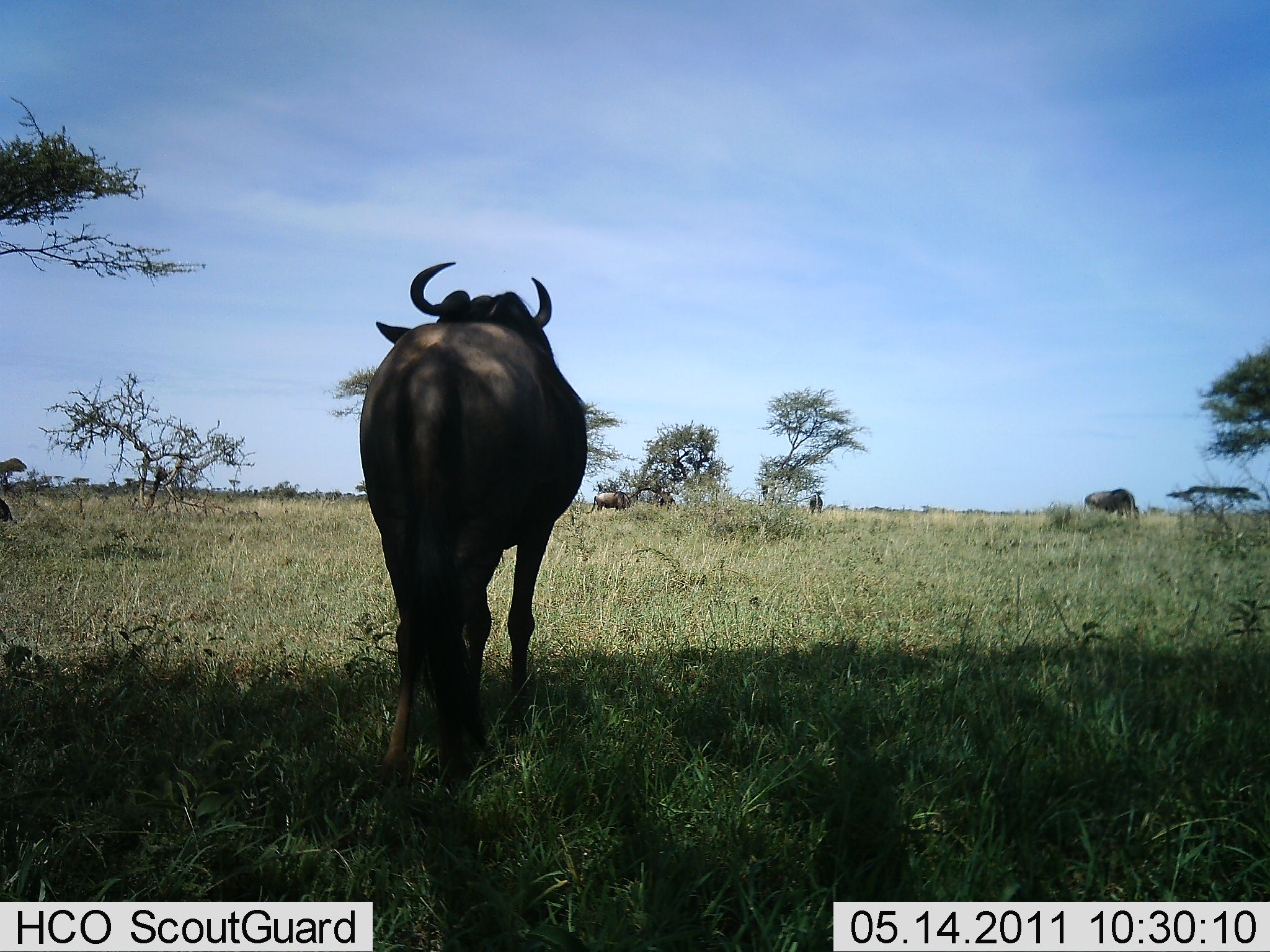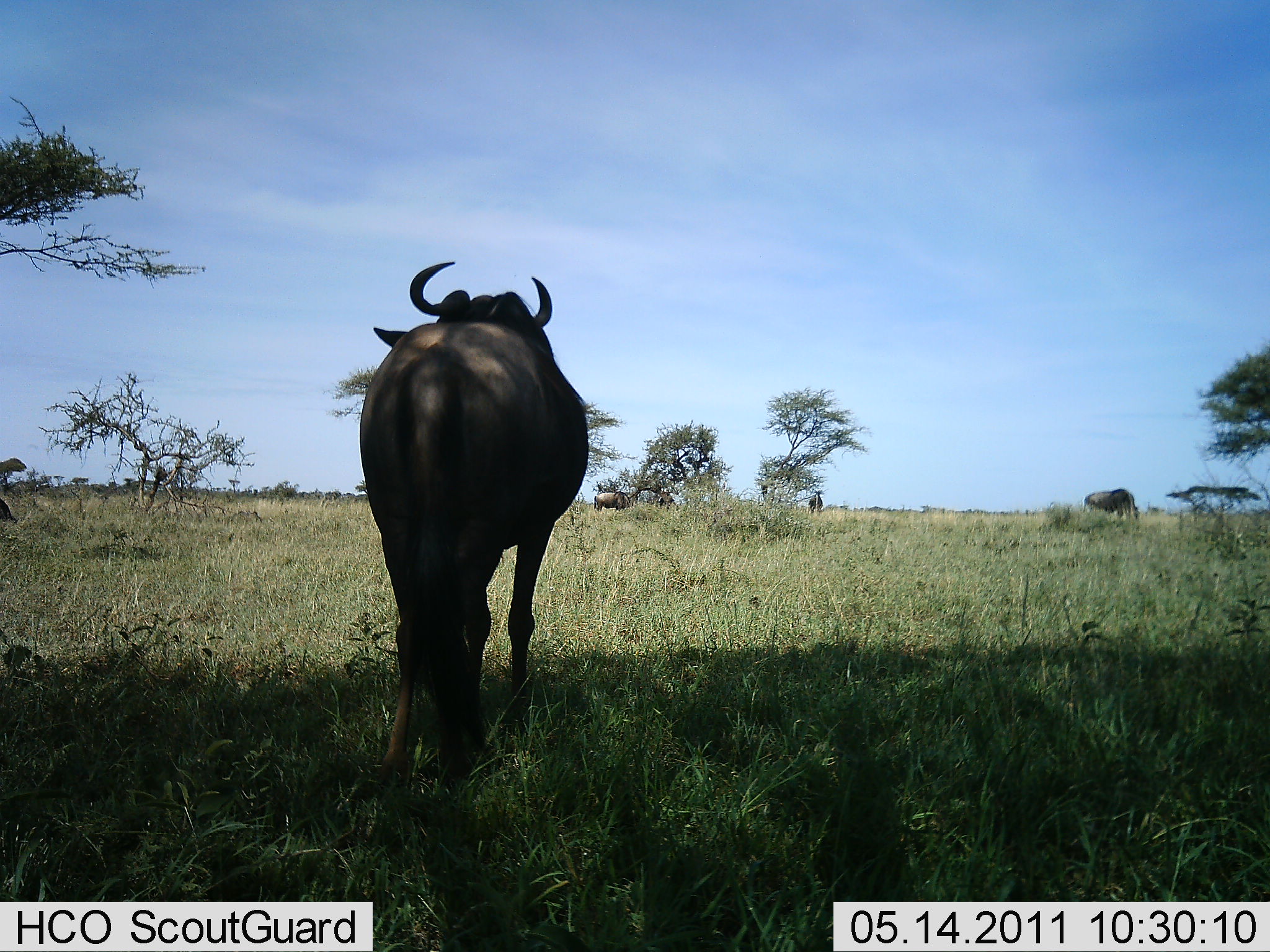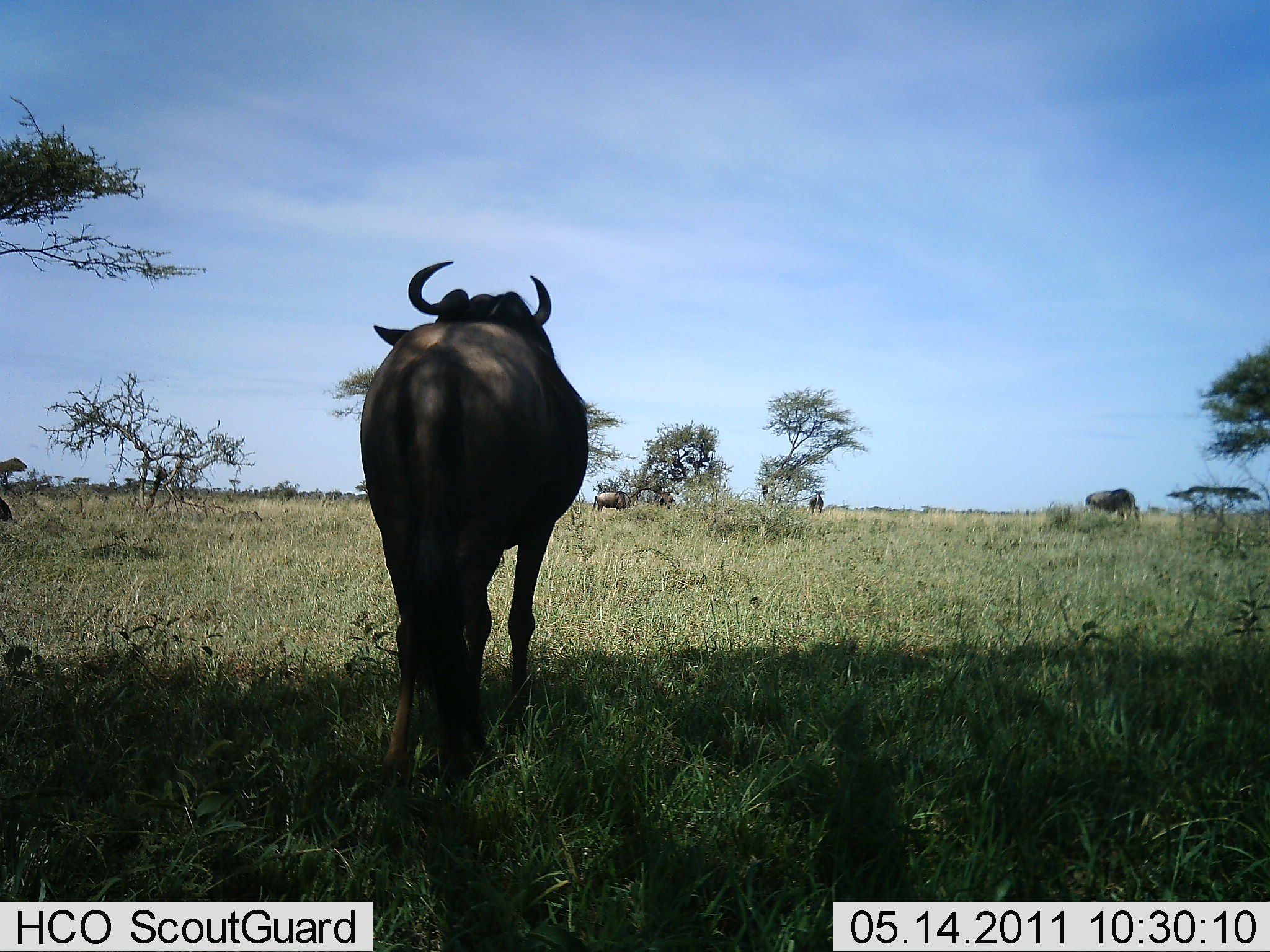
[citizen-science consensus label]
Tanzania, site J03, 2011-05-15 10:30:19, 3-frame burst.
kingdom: Animalia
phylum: Chordata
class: Mammalia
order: Artiodactyla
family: Bovidae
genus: Connochaetes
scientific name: Connochaetes taurinus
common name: blue wildebeest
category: wildebeest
Wildebeest (blue wildebeest) (Connochaetes taurinus), count 2. Behavior (volunteer vote fractions): standing 100%, resting 0%, moving 0%, interacting 0%. Young present (vote fraction): 0%. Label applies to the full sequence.